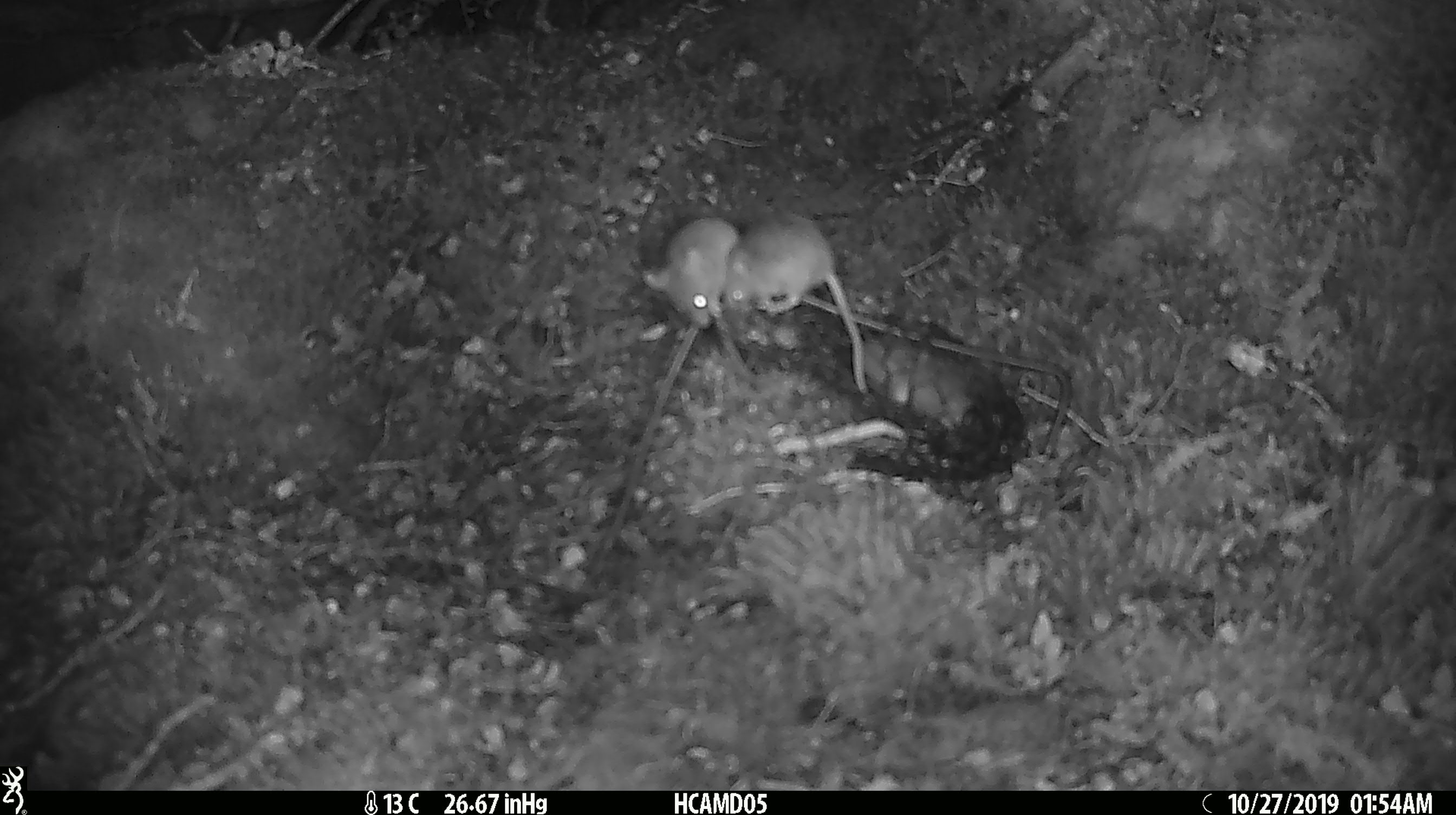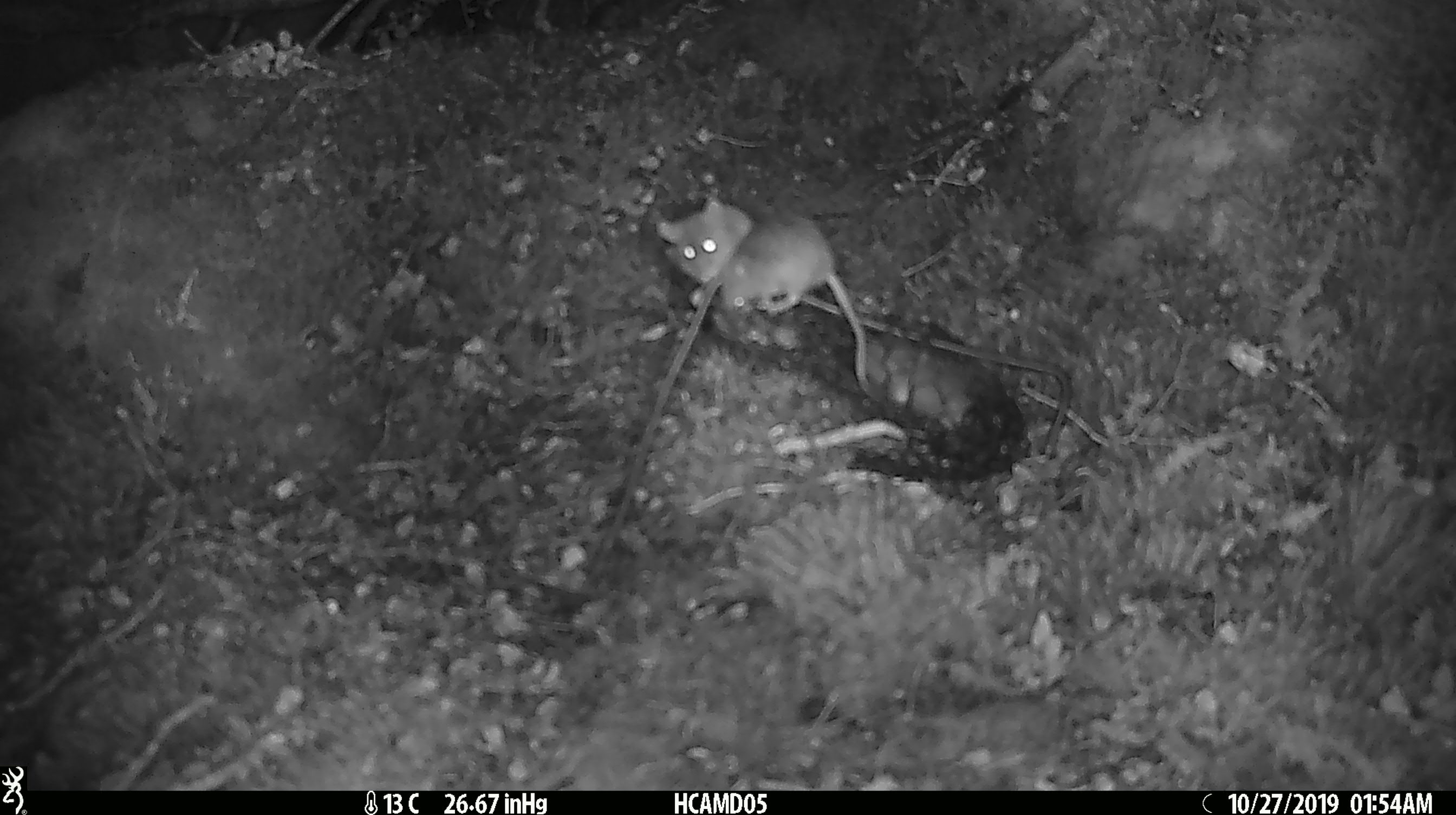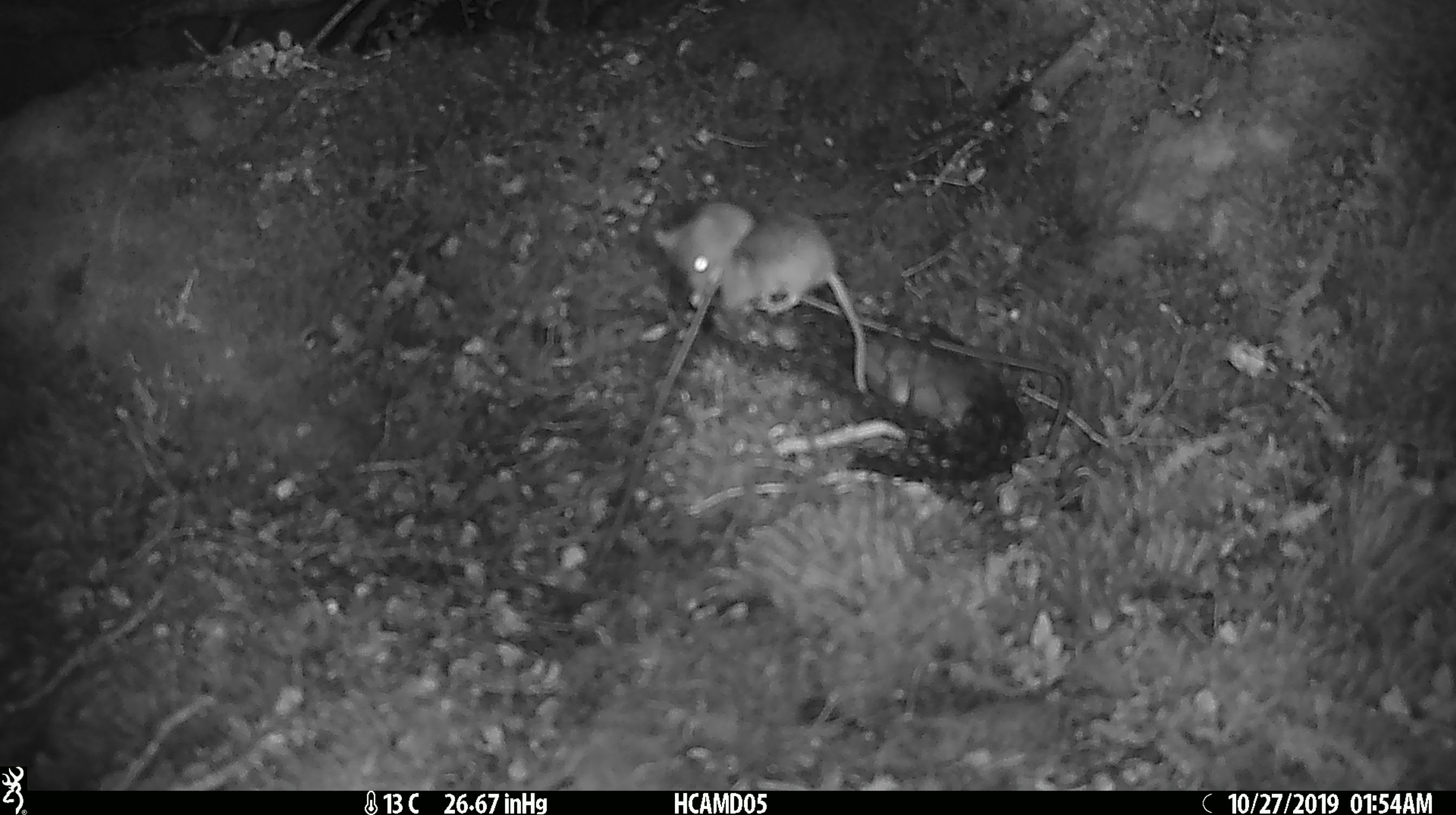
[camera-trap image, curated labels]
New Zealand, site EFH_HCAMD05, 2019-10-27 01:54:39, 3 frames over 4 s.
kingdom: Animalia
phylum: Chordata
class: Mammalia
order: Rodentia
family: Muridae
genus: Mus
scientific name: Mus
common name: mouse